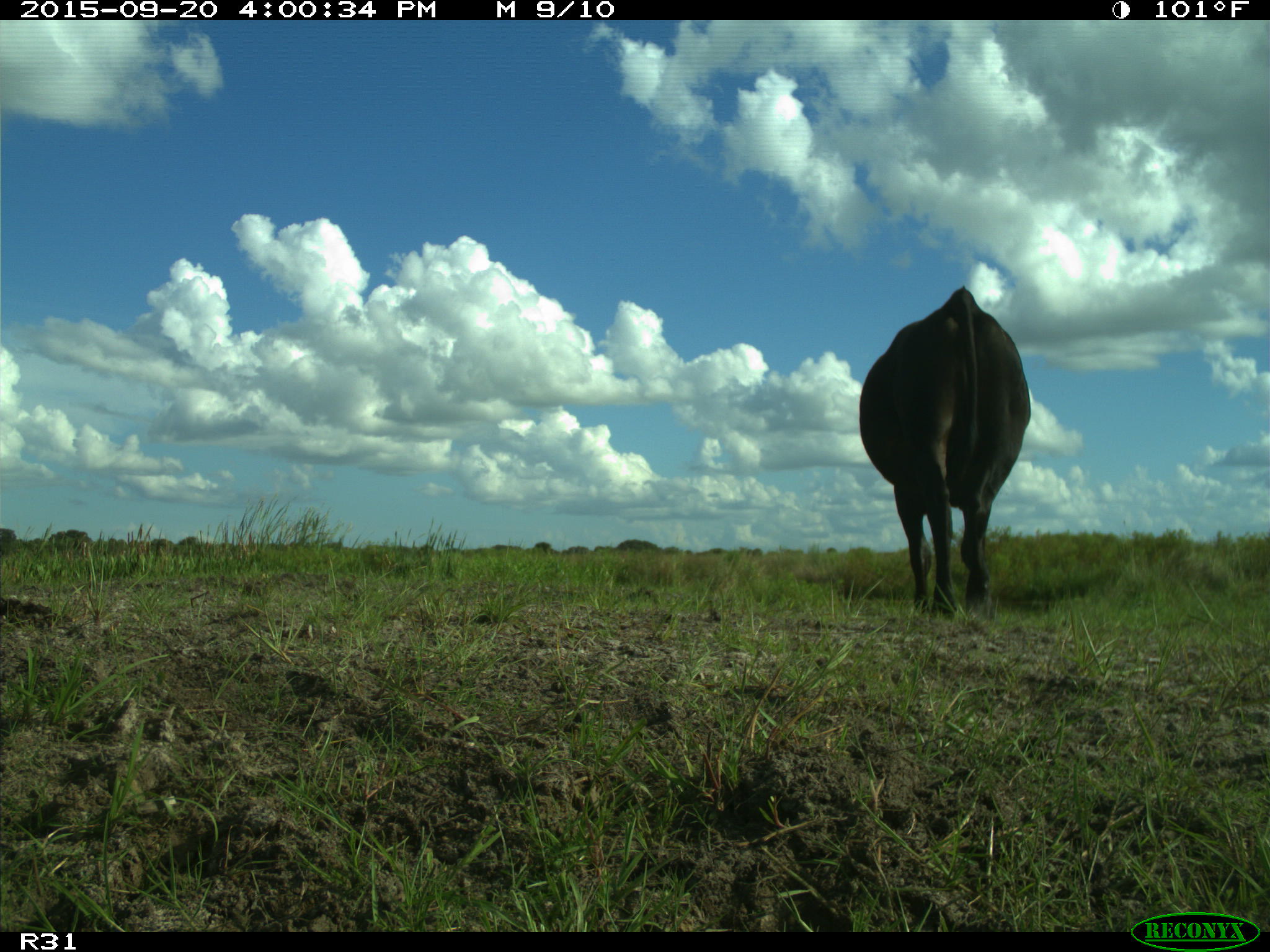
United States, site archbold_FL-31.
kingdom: Animalia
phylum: Chordata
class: Mammalia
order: Artiodactyla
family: Bovidae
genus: Bos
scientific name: Bos taurus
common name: domestic cow